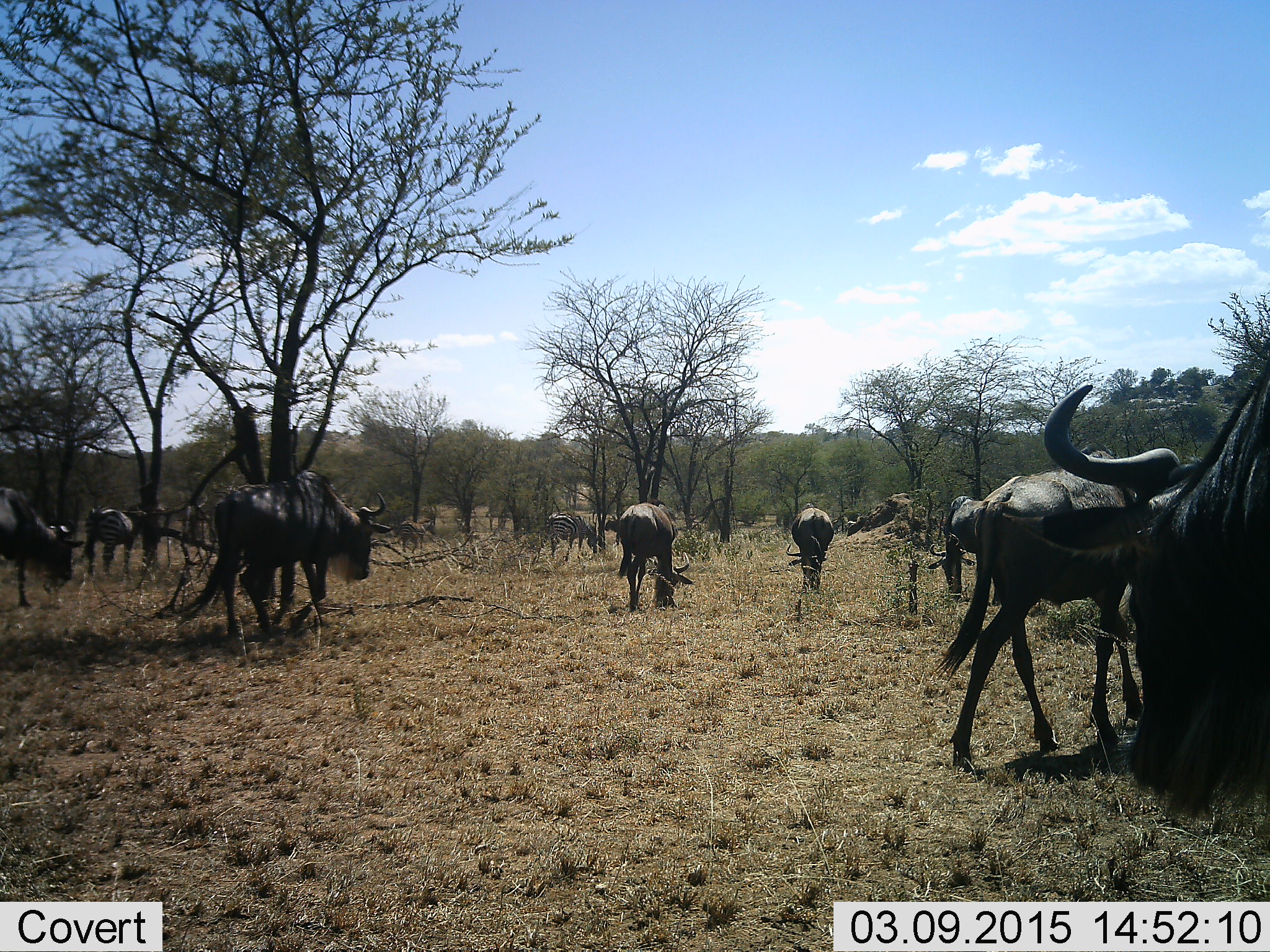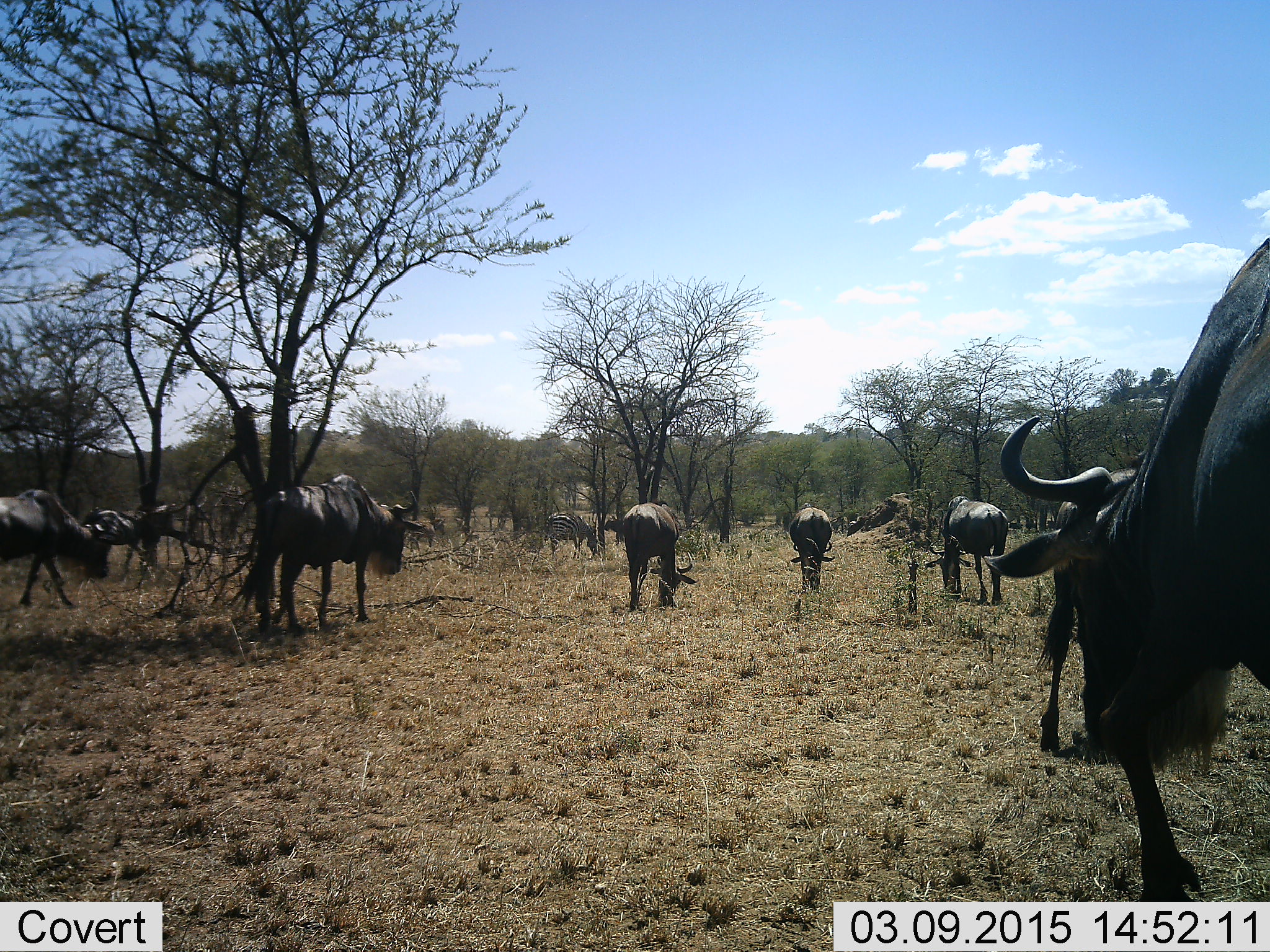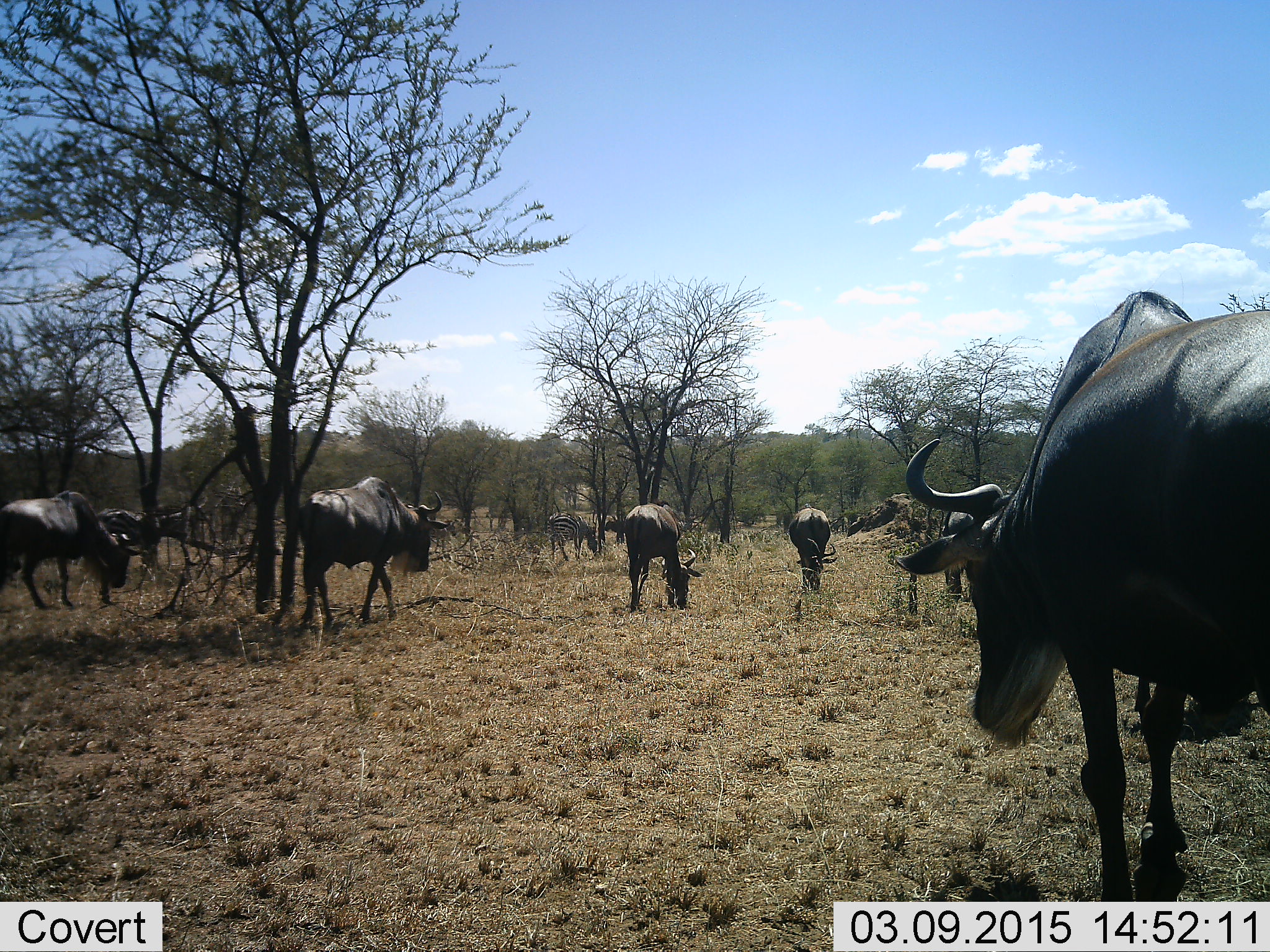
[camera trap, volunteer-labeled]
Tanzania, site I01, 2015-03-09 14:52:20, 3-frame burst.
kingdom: Animalia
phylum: Chordata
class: Mammalia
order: Artiodactyla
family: Bovidae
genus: Connochaetes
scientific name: Connochaetes taurinus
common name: blue wildebeest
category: wildebeest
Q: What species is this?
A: Wildebeest (blue wildebeest) (Connochaetes taurinus).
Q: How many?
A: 9.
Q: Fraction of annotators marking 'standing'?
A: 31%.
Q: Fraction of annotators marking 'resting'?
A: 6%.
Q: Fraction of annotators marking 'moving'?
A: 75%.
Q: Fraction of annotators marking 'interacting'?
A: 6%.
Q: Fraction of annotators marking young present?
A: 0%.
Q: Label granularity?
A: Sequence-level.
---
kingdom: Animalia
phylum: Chordata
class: Mammalia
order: Perissodactyla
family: Equidae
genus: Equus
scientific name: Equus quagga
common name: plains zebra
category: zebra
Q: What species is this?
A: Zebra (plains zebra) (Equus quagga).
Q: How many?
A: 1.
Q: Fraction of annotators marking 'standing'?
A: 50%.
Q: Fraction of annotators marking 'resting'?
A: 0%.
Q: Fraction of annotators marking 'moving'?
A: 20%.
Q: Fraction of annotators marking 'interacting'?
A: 0%.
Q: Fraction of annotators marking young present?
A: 0%.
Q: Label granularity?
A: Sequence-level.